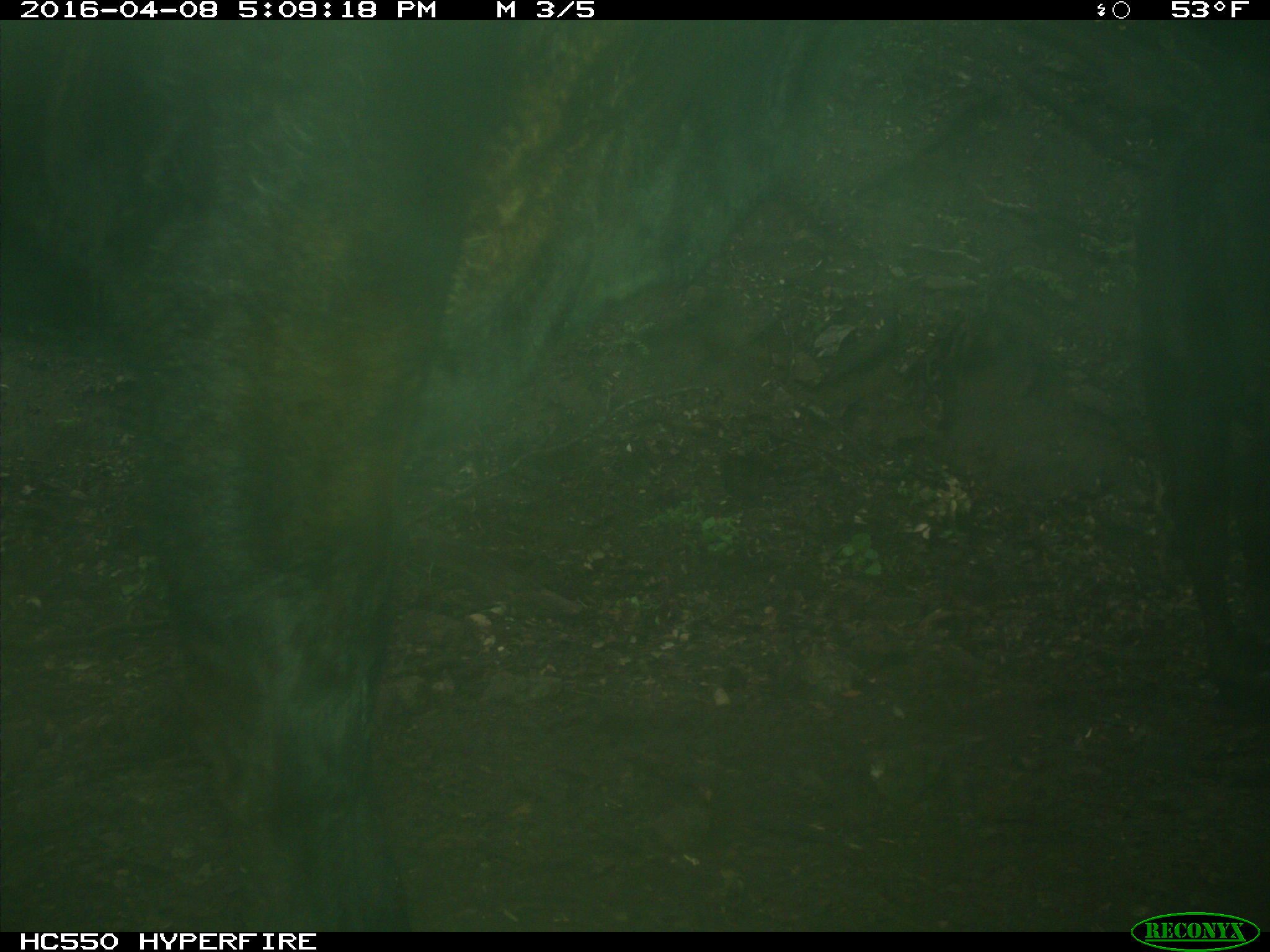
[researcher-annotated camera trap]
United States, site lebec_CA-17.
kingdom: Animalia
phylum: Chordata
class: Mammalia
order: Artiodactyla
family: Bovidae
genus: Bos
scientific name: Bos taurus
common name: domestic cow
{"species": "Bos taurus (domestic cow)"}